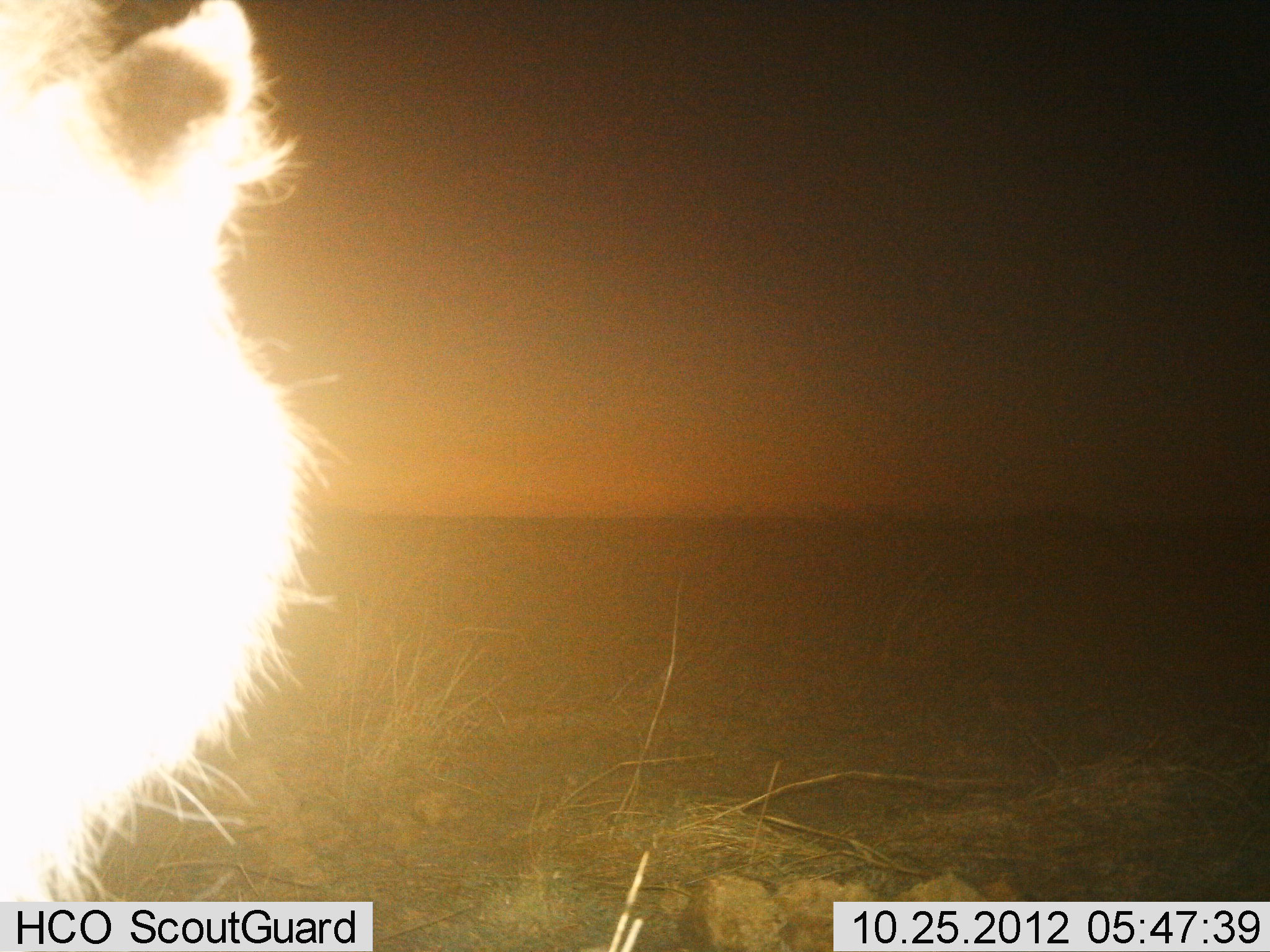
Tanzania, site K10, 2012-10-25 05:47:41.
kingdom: Animalia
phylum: Chordata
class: Mammalia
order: Carnivora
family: Felidae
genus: Panthera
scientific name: Panthera leo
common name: lion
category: lionmale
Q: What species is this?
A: Lionmale (lion) (Panthera leo).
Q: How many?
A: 1.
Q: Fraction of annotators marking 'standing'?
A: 100%.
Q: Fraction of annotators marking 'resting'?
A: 0%.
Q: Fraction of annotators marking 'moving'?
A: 0%.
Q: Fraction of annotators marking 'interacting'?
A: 0%.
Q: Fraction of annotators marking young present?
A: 0%.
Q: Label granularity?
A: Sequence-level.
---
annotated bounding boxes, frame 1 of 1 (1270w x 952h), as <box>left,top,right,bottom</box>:
animal: <box>1,0,356,902</box>